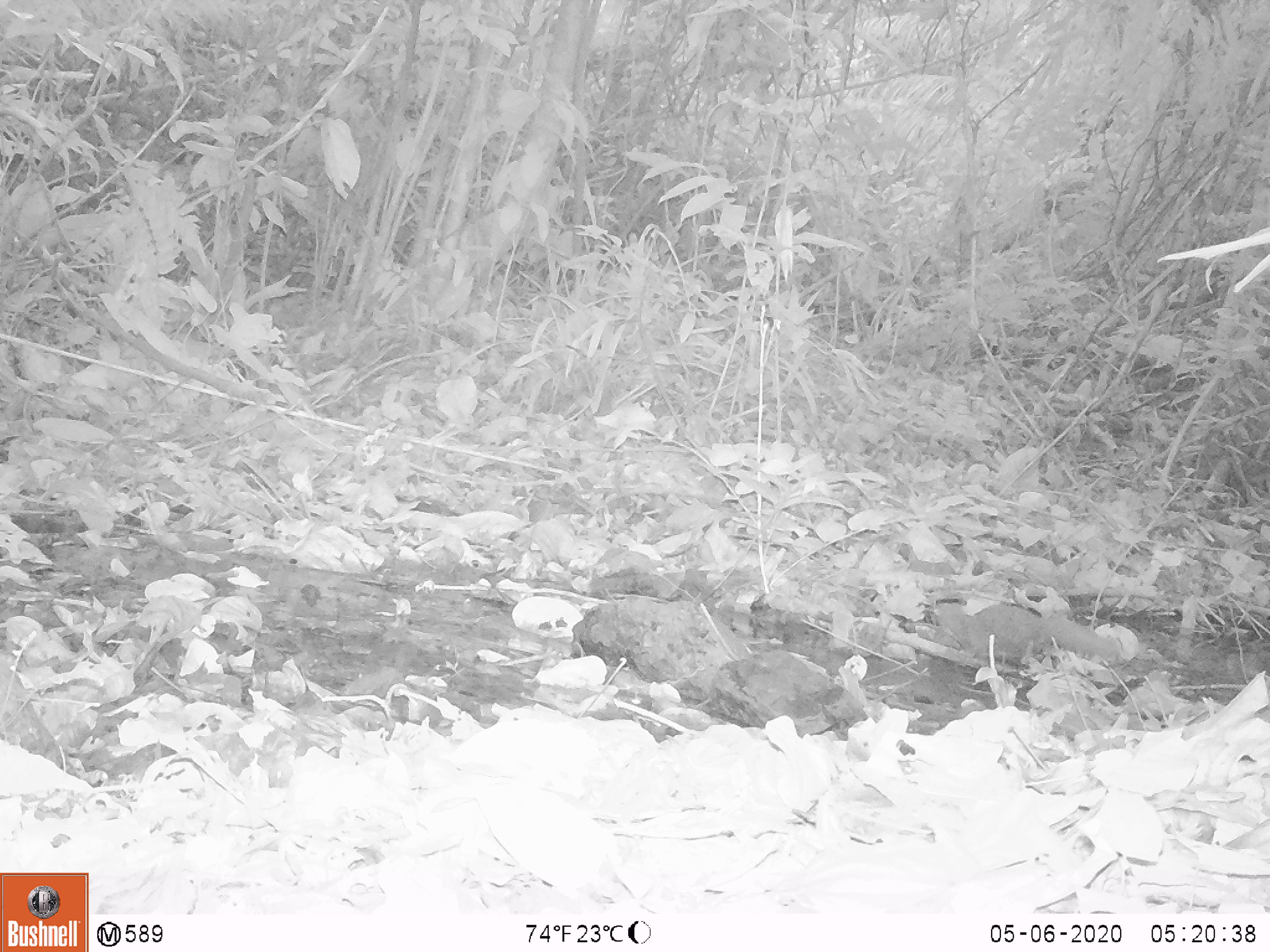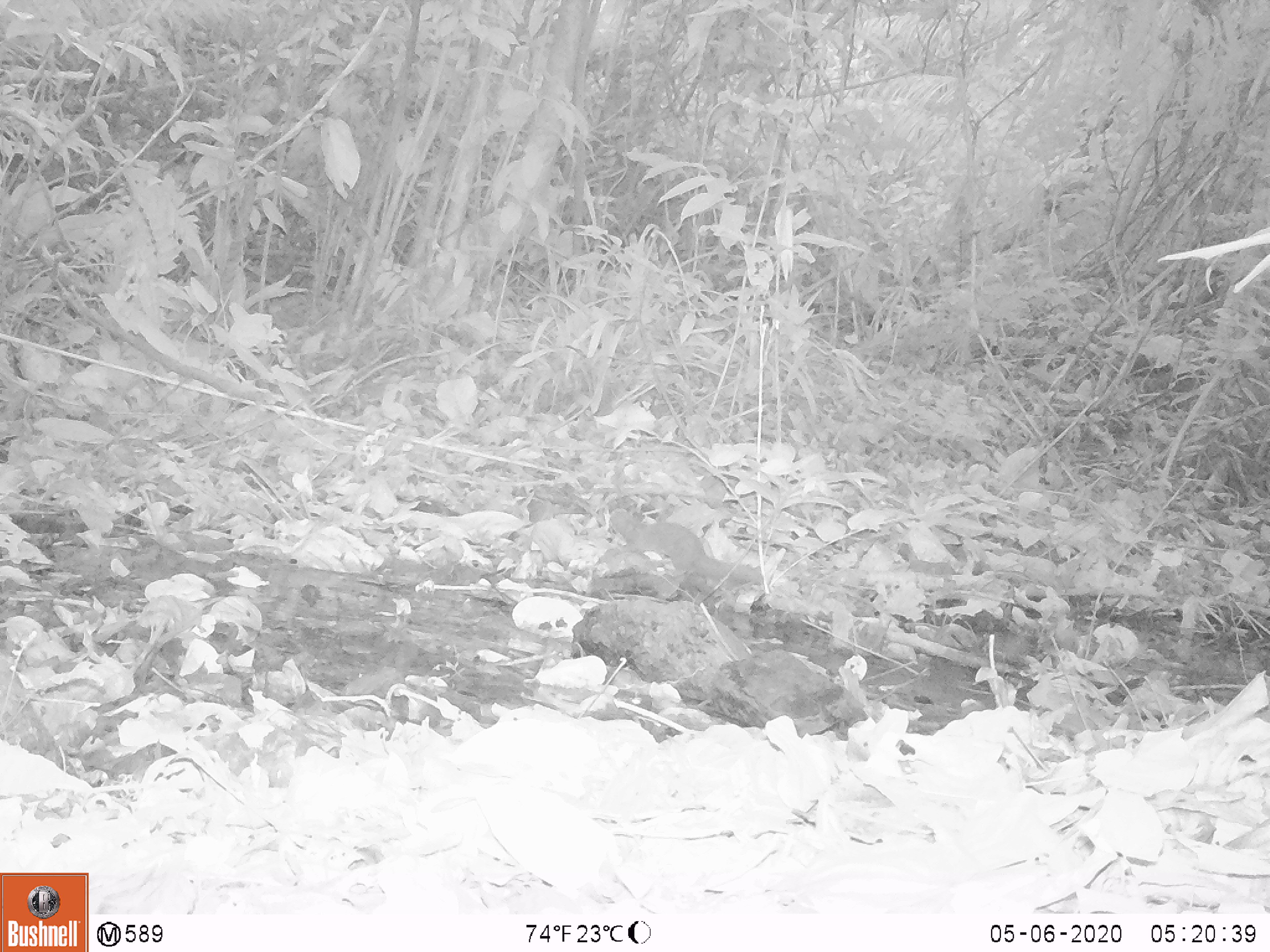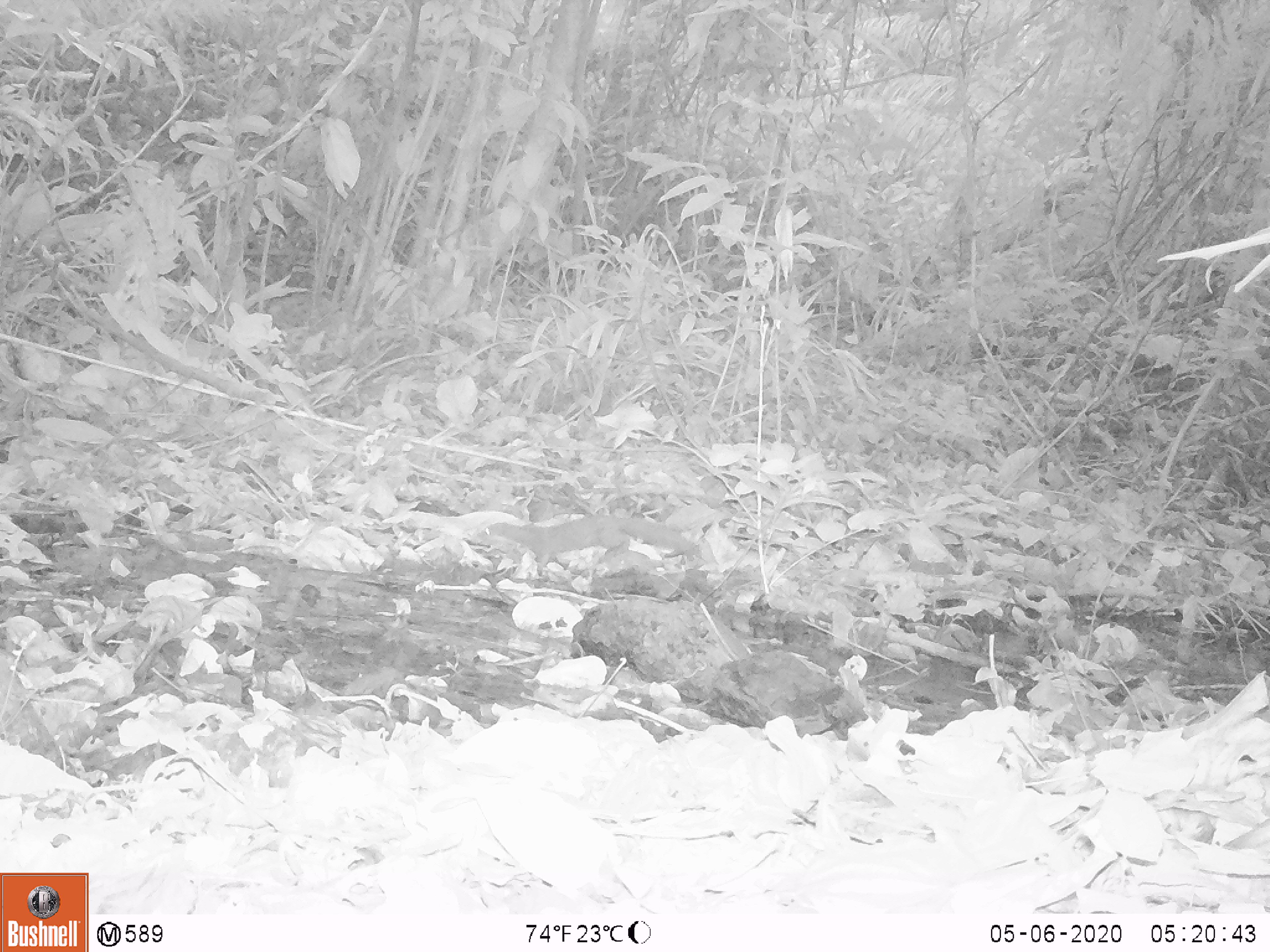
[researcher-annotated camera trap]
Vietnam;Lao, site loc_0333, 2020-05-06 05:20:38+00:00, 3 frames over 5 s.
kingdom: Animalia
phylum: Chordata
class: Mammalia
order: Carnivora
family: Mustelidae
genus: Mustela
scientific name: Mustela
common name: weasel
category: unidentified weasel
Unidentified weasel (weasel) (Mustela). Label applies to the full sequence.